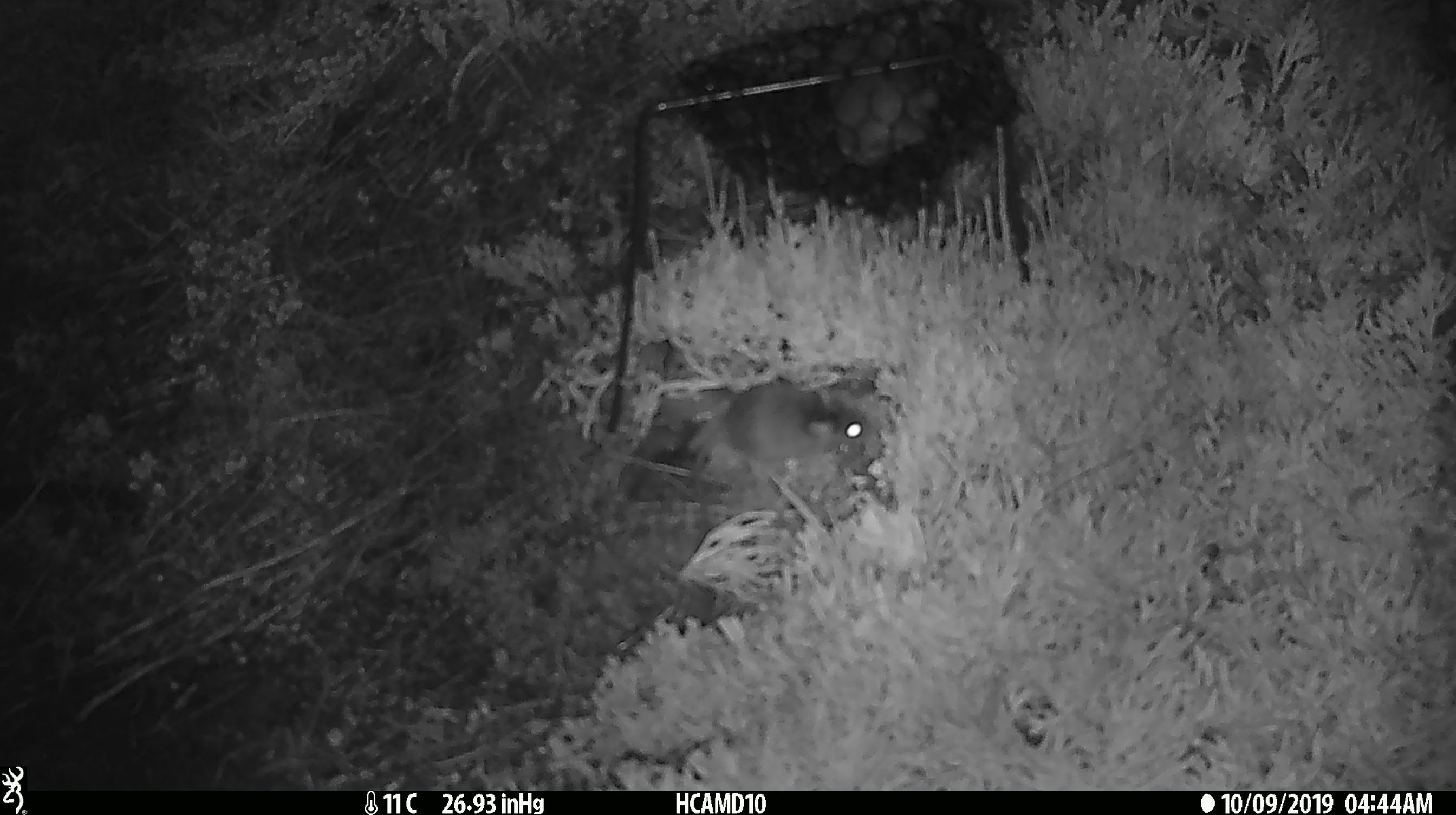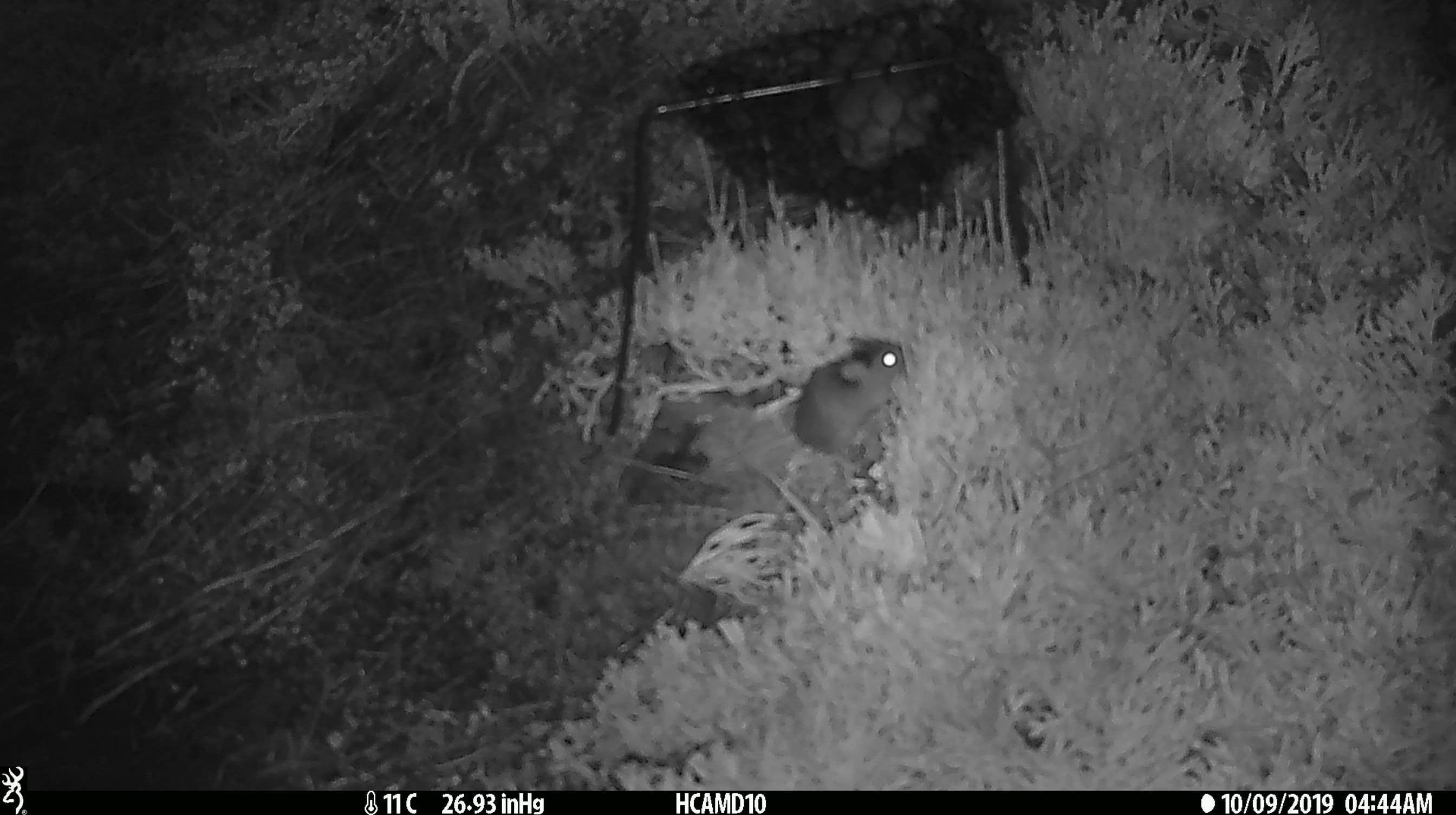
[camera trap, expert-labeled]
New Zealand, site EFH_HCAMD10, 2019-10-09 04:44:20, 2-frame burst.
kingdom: Animalia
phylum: Chordata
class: Mammalia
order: Rodentia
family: Muridae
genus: Mus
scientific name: Mus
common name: mouse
Mouse (Mus).